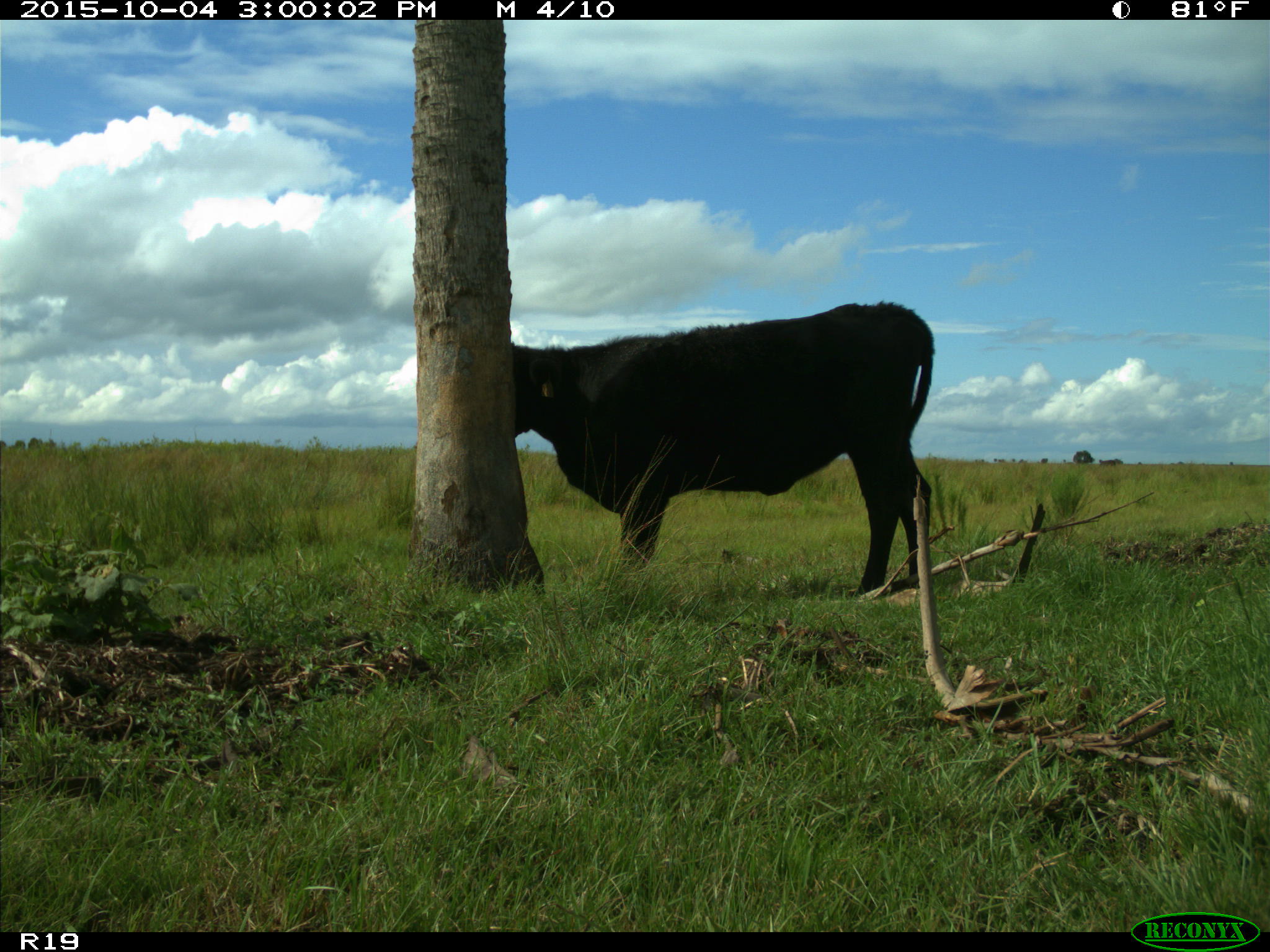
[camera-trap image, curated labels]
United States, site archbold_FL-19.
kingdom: Animalia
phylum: Chordata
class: Mammalia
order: Artiodactyla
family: Bovidae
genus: Bos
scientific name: Bos taurus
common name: domestic cow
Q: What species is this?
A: Bos taurus (domestic cow).